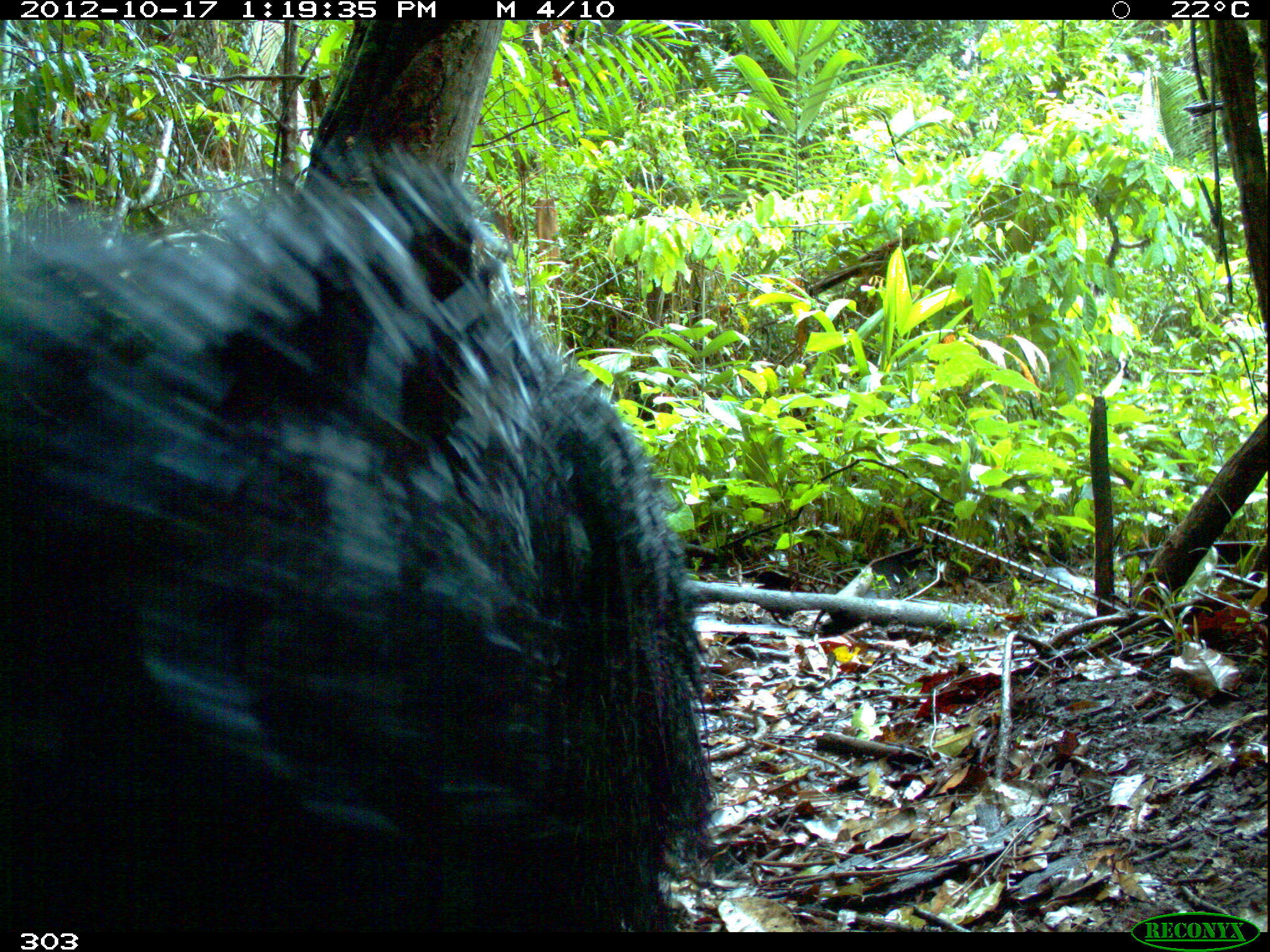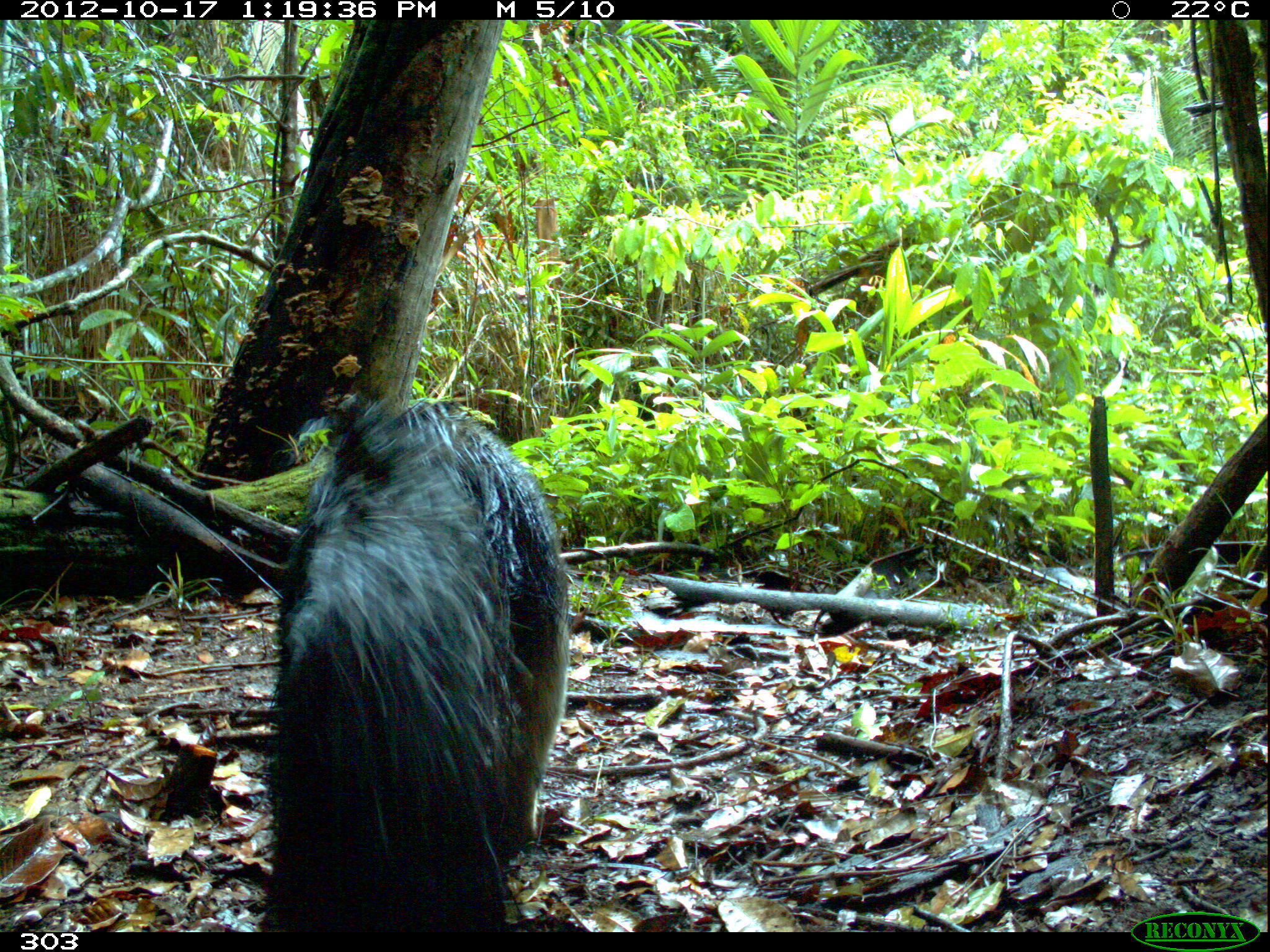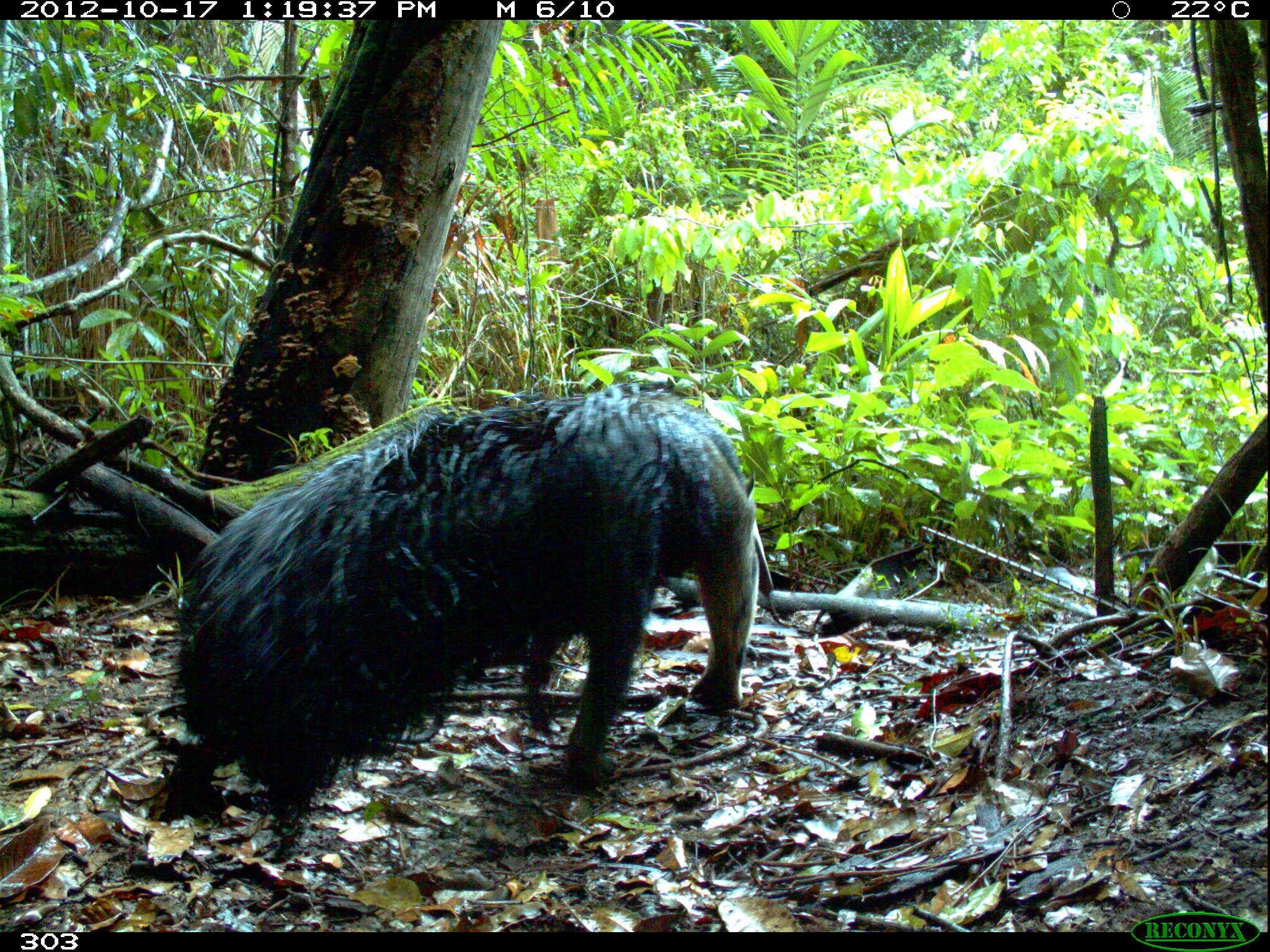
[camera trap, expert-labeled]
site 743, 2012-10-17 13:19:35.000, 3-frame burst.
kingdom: Animalia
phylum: Chordata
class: Mammalia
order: Pilosa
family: Myrmecophagidae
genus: Myrmecophaga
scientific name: Myrmecophaga tridactyla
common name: giant anteater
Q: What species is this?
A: Myrmecophaga tridactyla (giant anteater).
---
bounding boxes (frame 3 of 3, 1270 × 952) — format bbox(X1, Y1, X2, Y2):
myrmecophaga tridactyla: bbox(171, 376, 771, 816)